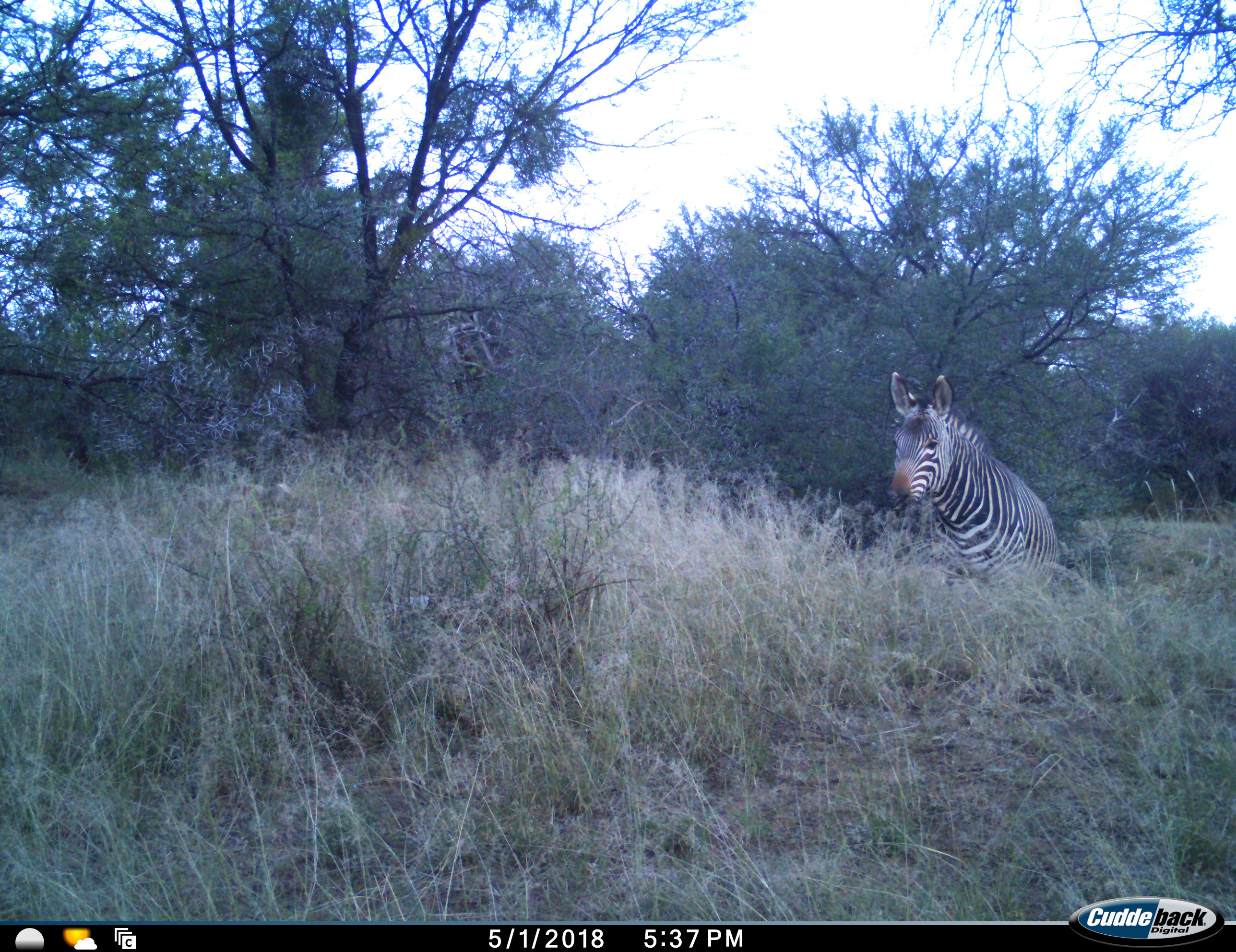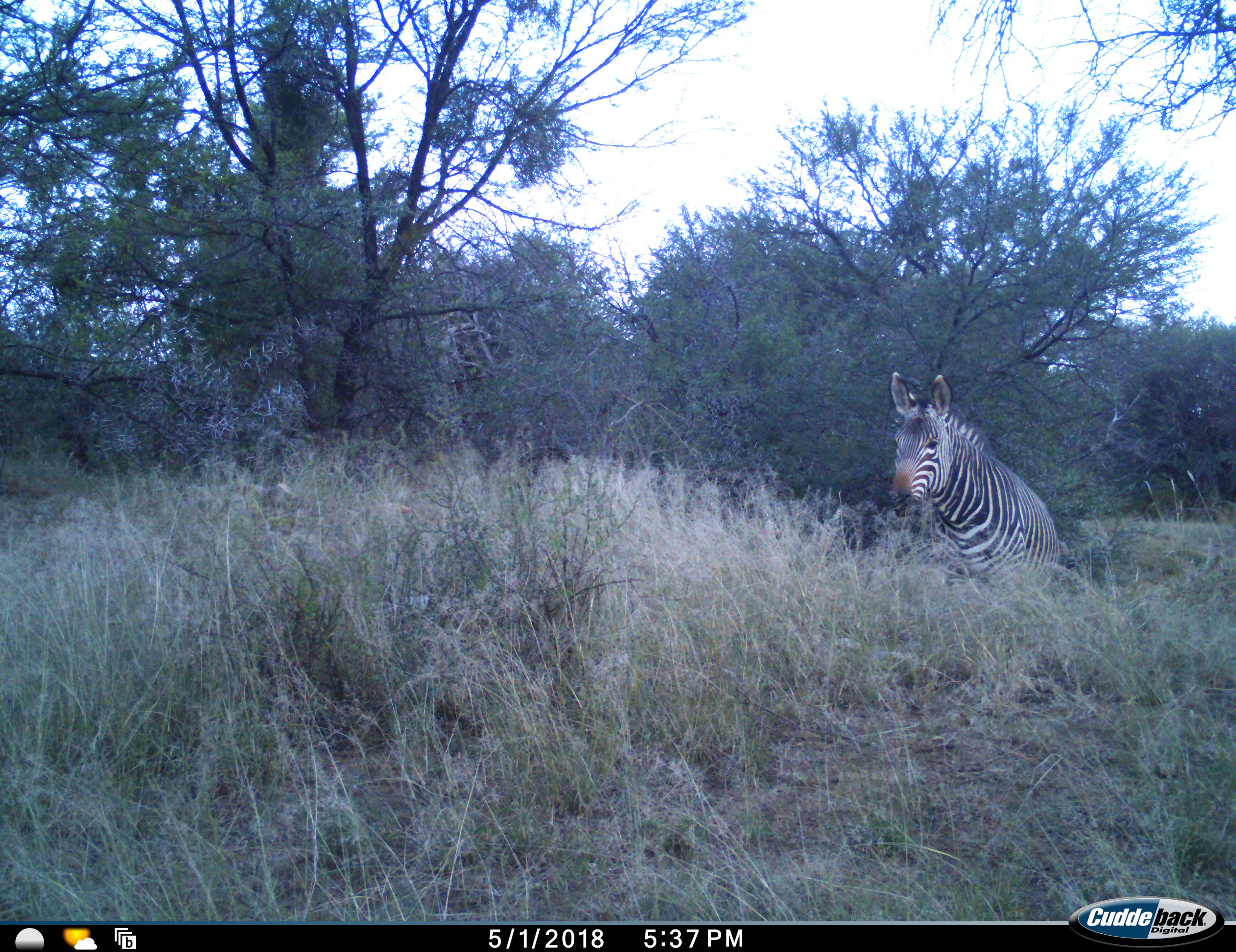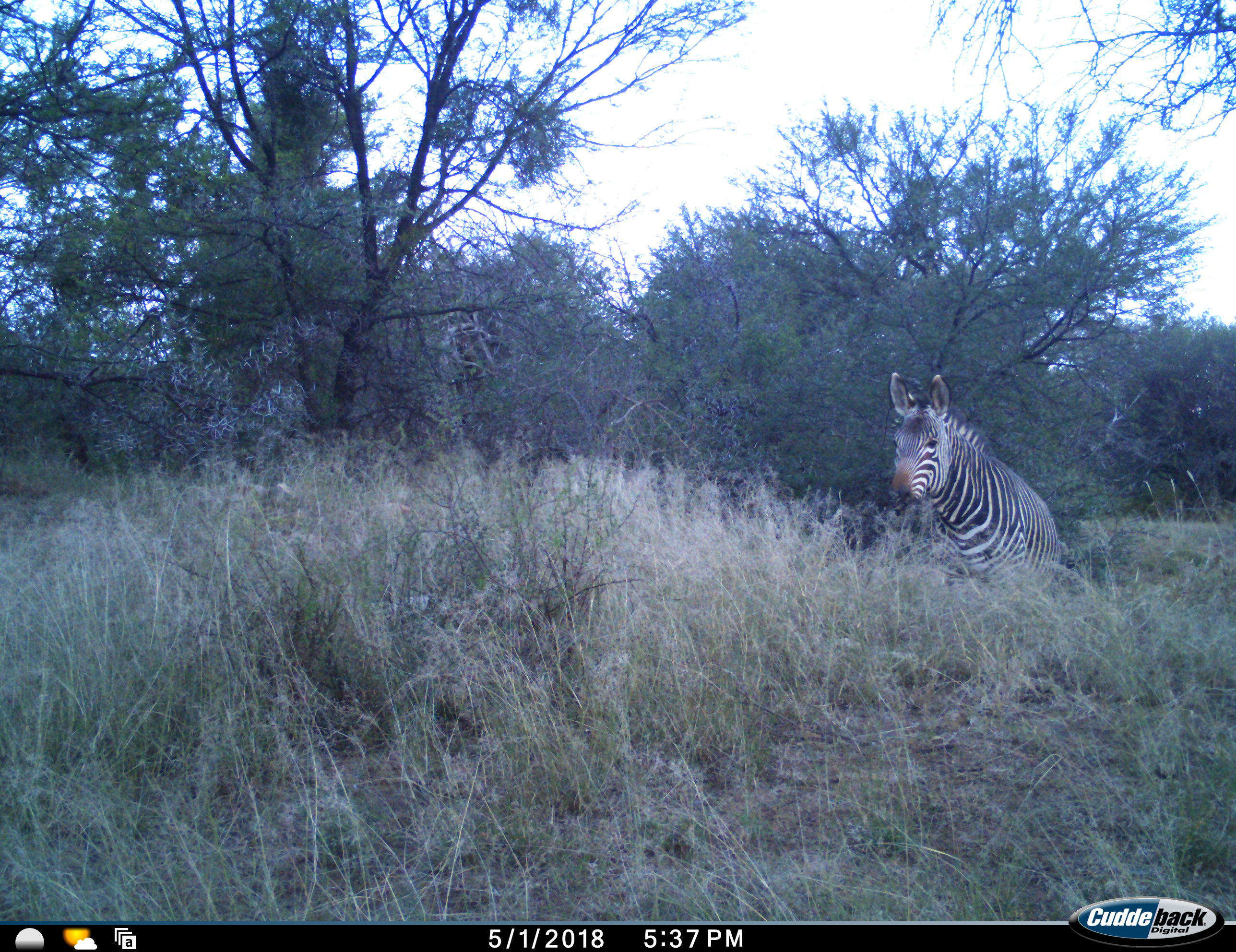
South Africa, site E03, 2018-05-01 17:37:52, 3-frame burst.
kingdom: Animalia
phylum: Chordata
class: Mammalia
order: Perissodactyla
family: Equidae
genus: Equus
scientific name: Equus zebra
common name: mountain zebra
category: zebramountain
Zebramountain (mountain zebra) (Equus zebra), count 1. Behavior (volunteer vote fractions): standing 70%, resting 0%, moving 30%, interacting 0%. Young present (vote fraction): 0%. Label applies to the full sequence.